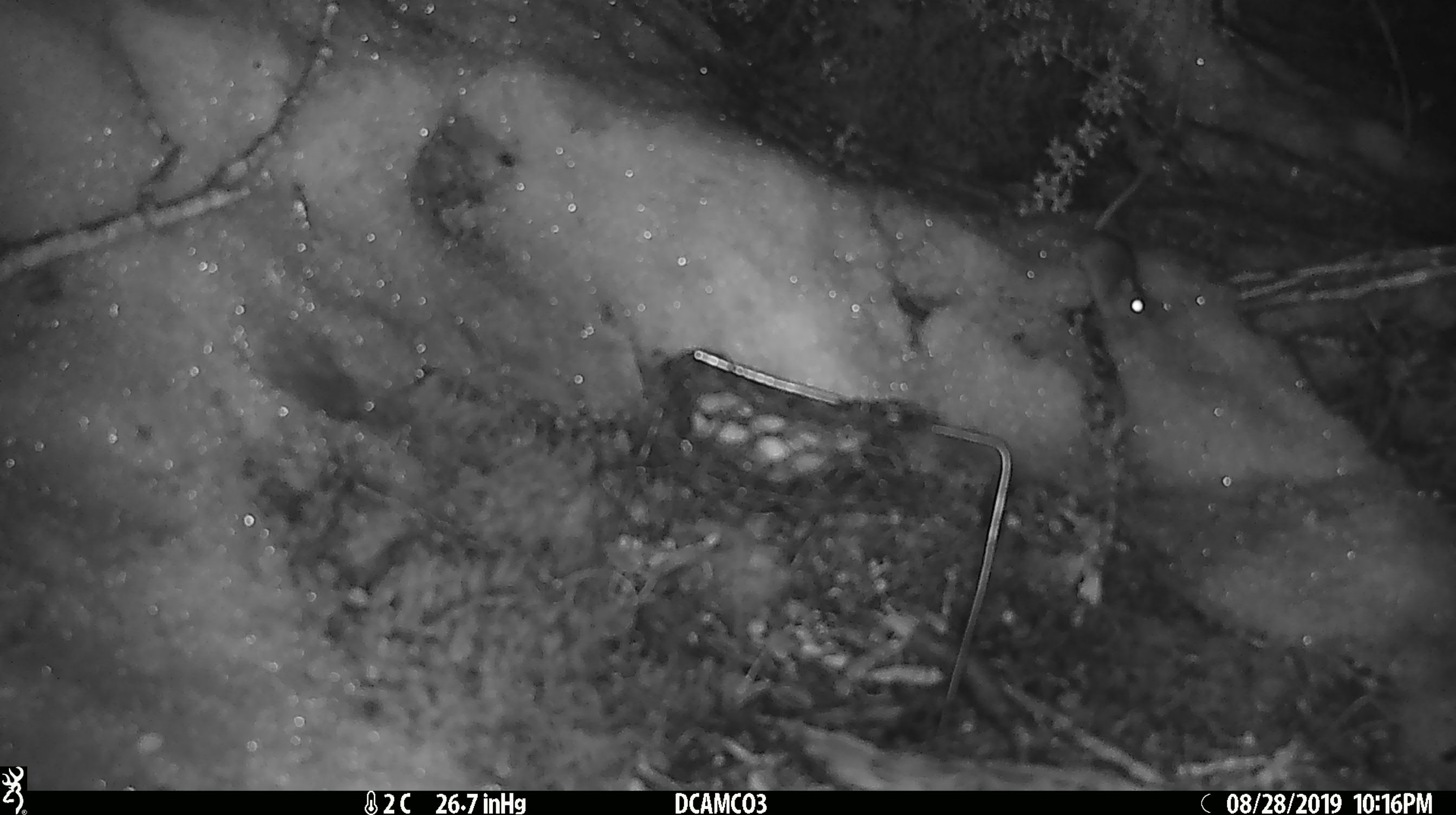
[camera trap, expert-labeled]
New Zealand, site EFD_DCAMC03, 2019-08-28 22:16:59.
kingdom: Animalia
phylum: Chordata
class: Mammalia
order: Rodentia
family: Muridae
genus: Mus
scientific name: Mus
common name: mouse